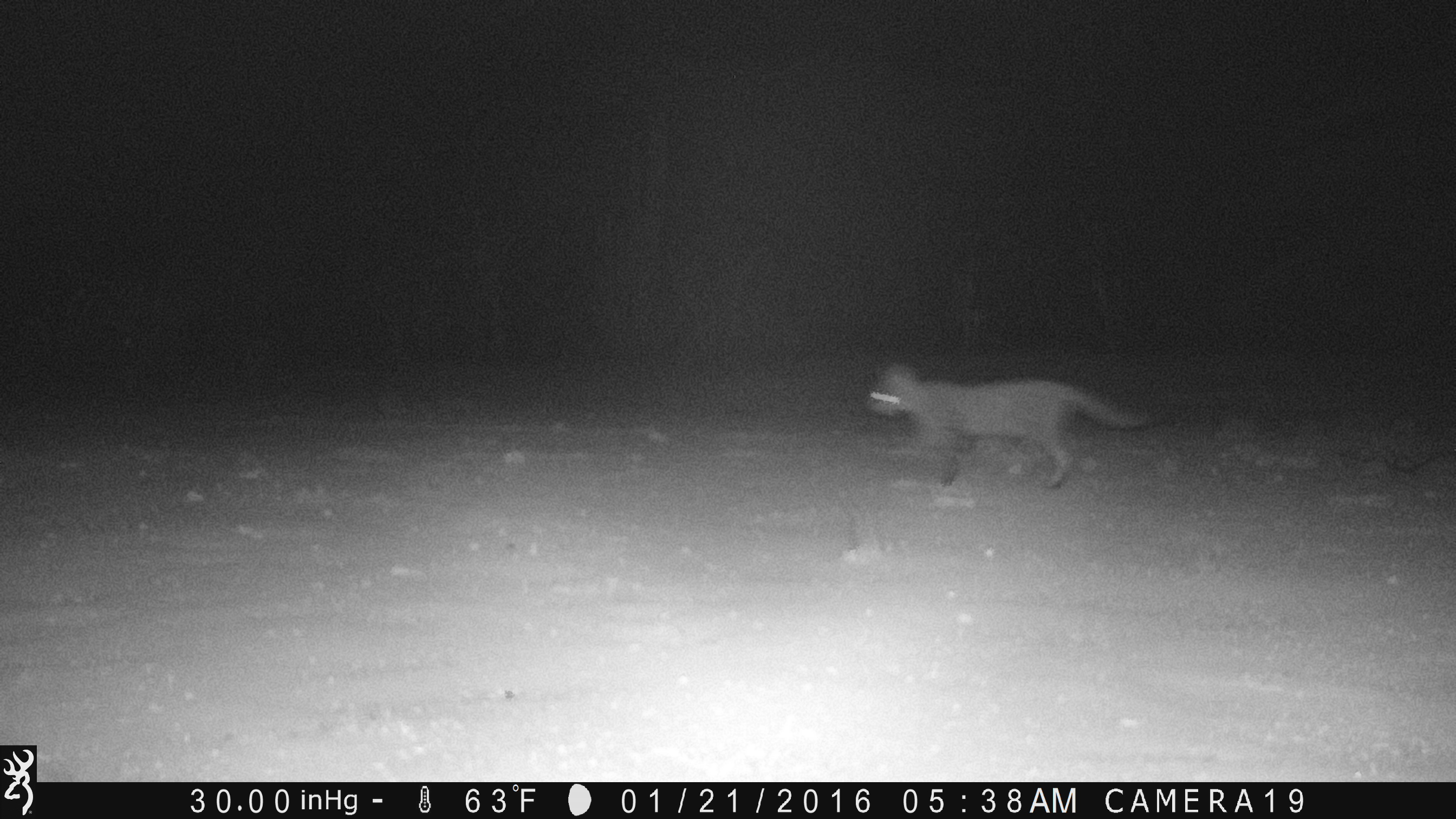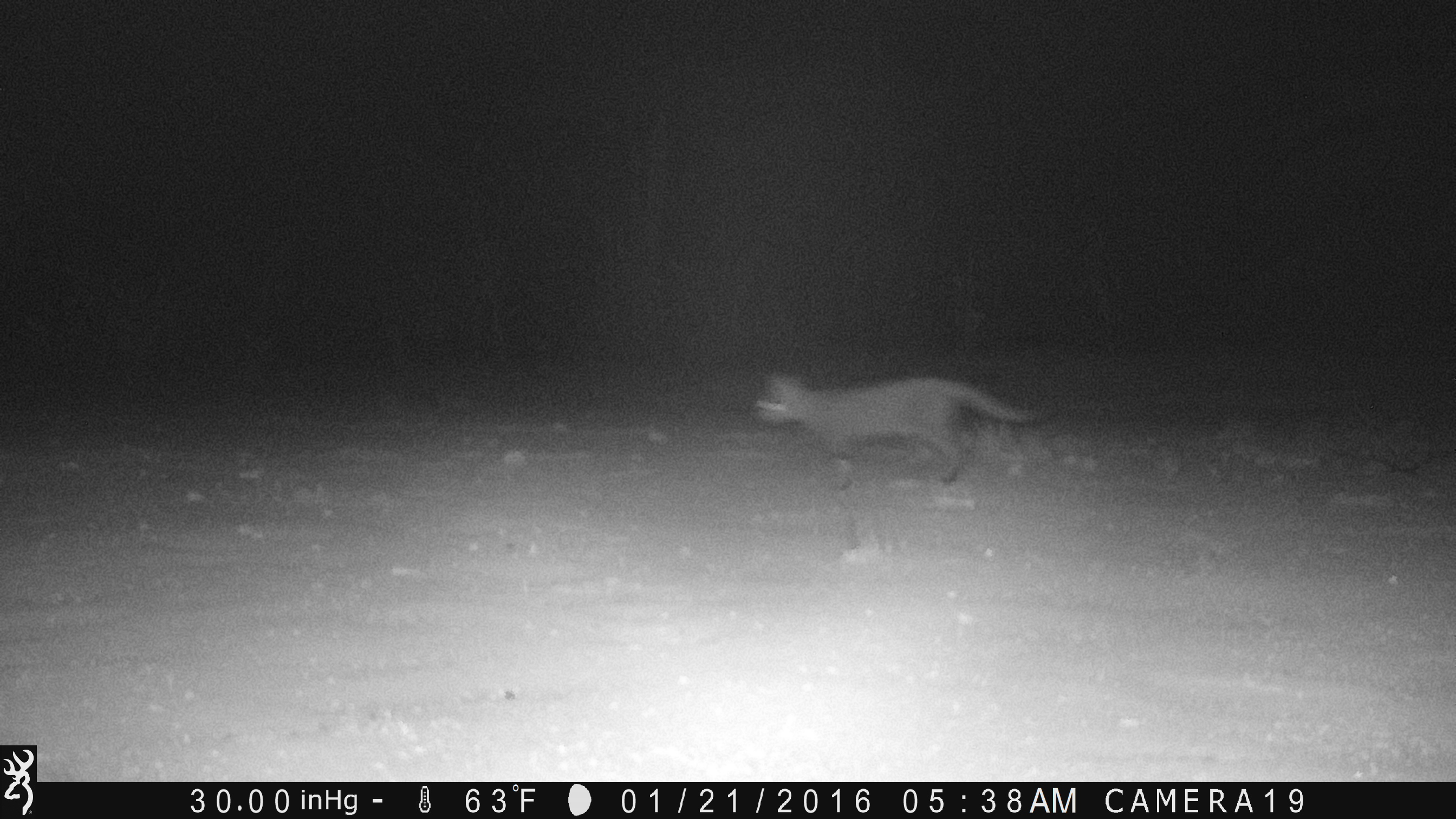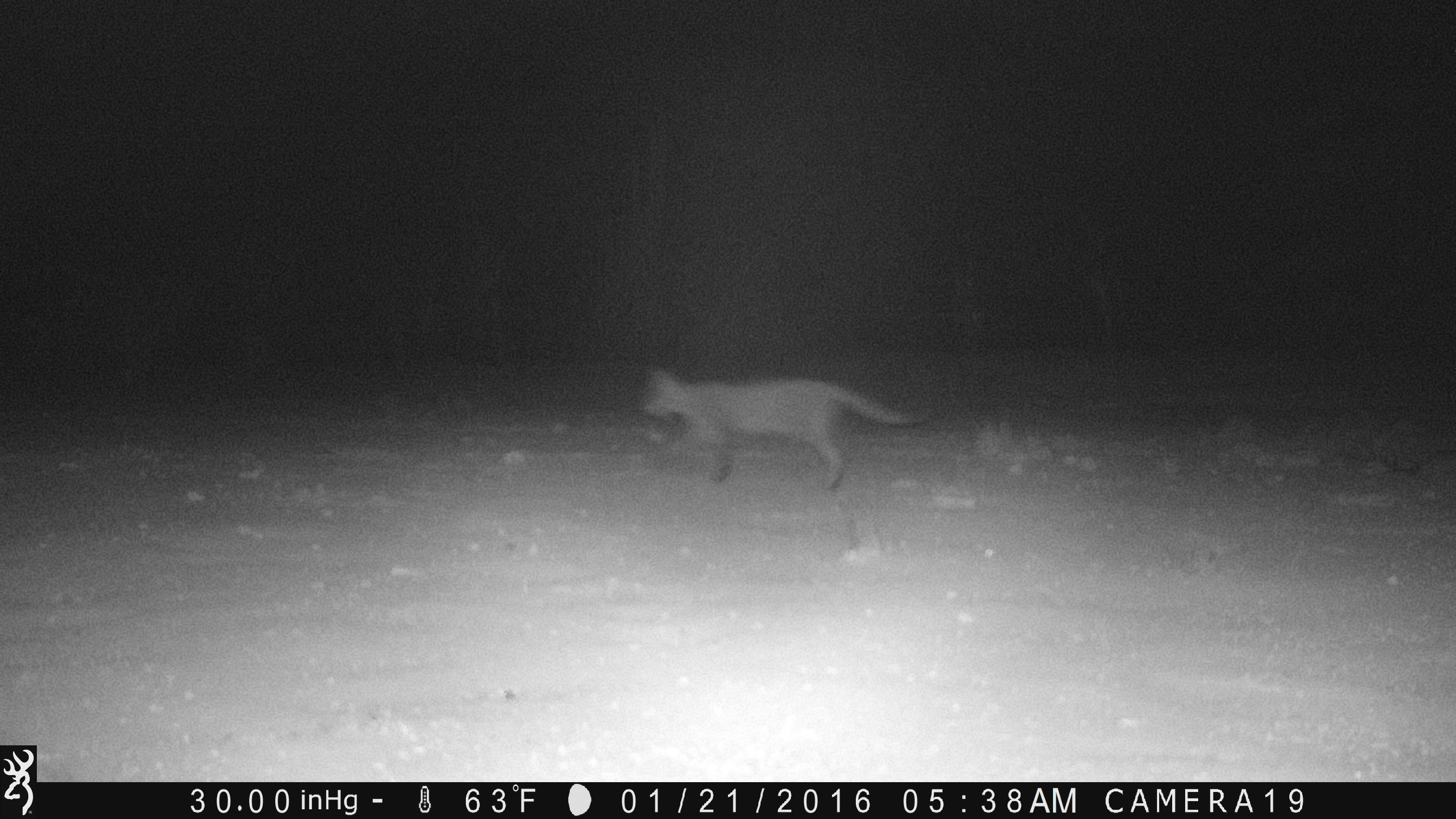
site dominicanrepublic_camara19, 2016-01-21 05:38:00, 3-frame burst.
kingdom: Animalia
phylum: Chordata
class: Mammalia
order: Carnivora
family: Felidae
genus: Felis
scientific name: Felis catus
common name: cat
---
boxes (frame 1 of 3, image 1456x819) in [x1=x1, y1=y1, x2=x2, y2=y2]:
cat: [x1=862, y1=363, x2=1155, y2=491]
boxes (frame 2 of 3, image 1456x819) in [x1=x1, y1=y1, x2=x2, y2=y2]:
cat: [x1=748, y1=371, x2=1040, y2=493]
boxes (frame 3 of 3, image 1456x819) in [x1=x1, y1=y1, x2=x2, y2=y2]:
cat: [x1=635, y1=368, x2=925, y2=492]